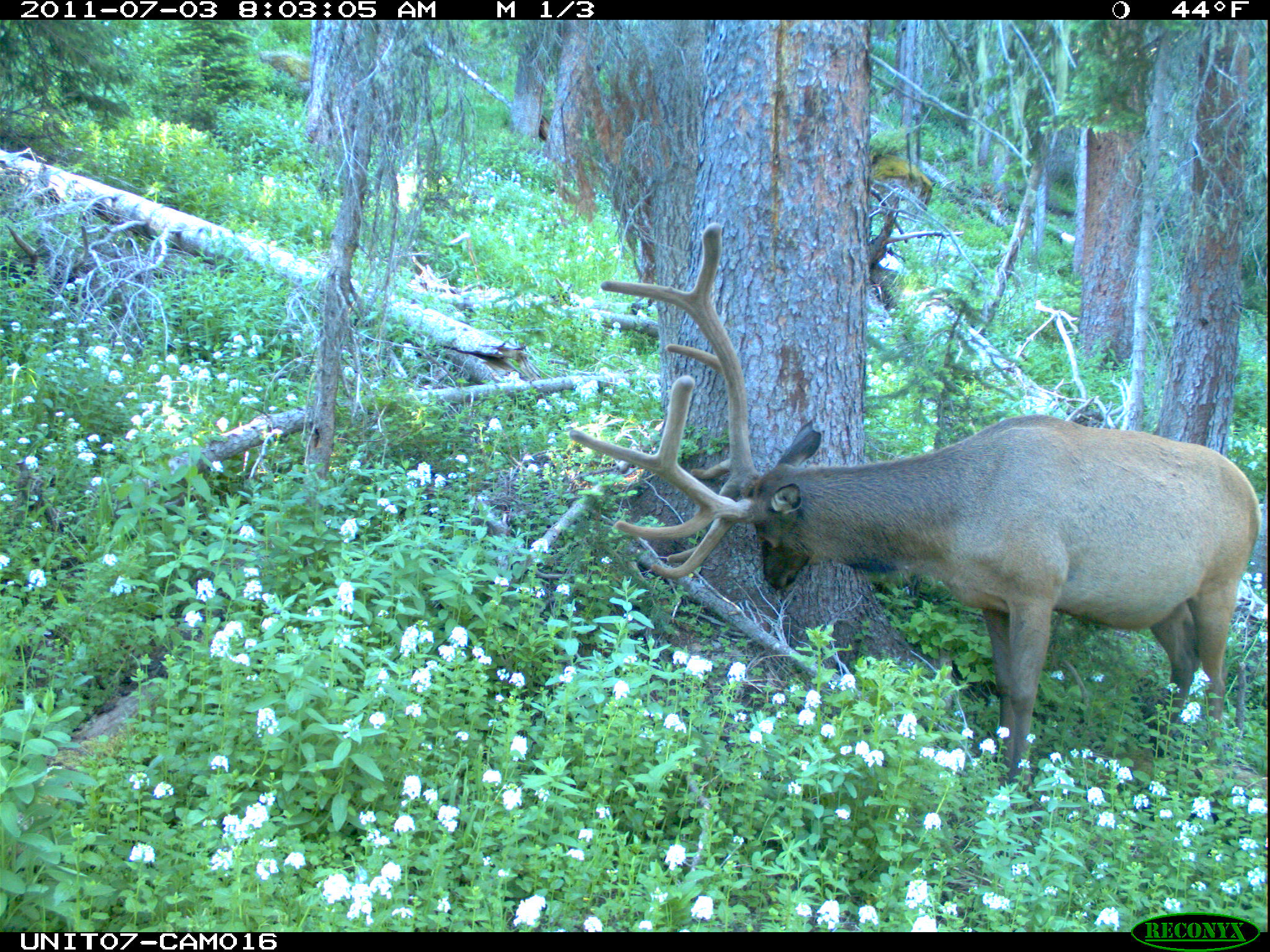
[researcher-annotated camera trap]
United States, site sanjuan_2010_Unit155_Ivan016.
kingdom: Animalia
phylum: Chordata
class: Mammalia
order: Artiodactyla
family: Cervidae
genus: Cervus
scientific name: Cervus elaphus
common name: red deer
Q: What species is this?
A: Cervus elaphus (red deer).